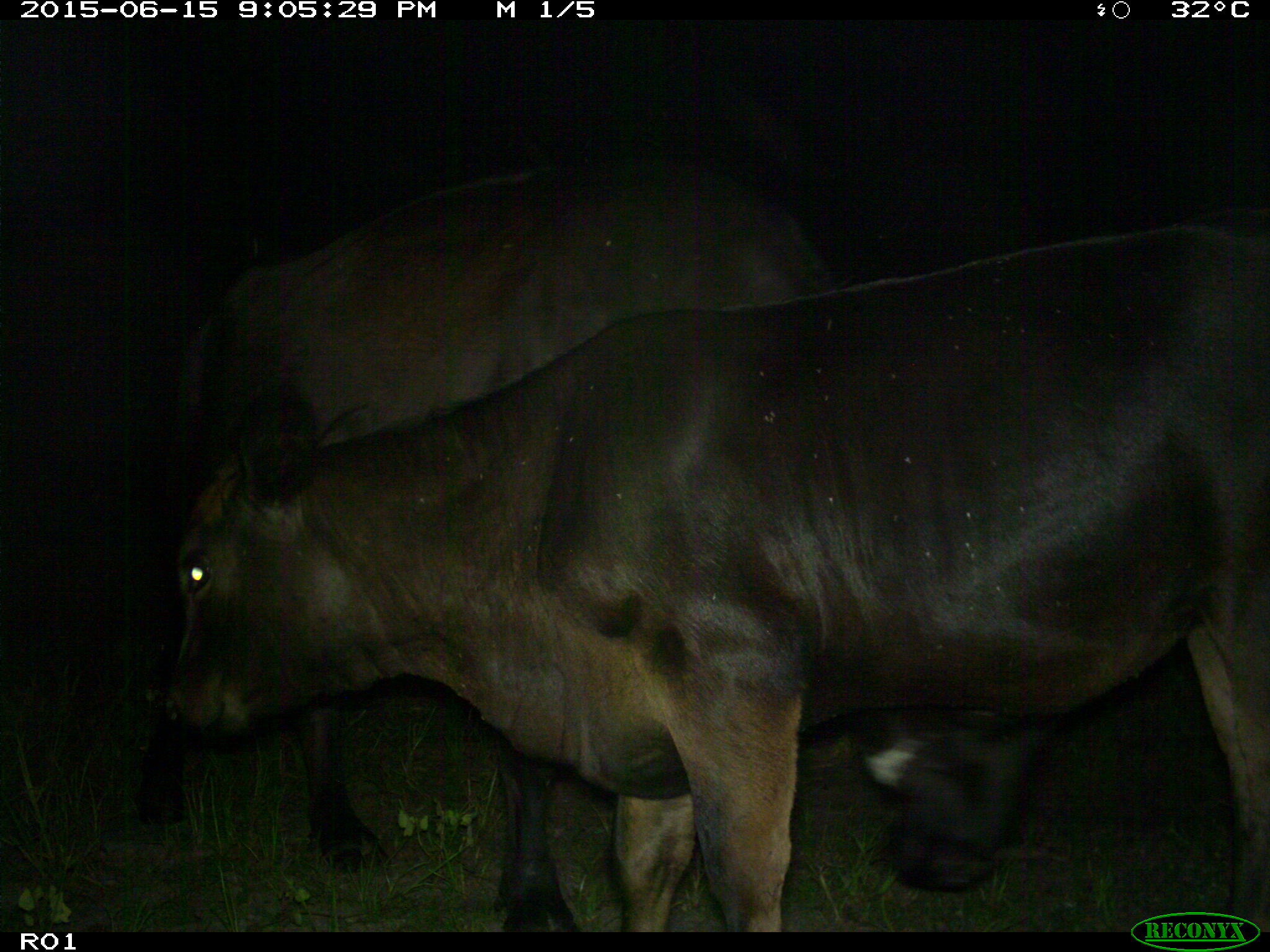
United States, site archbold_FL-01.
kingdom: Animalia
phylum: Chordata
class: Mammalia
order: Artiodactyla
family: Bovidae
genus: Bos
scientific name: Bos taurus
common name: domestic cow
Bos taurus (domestic cow).